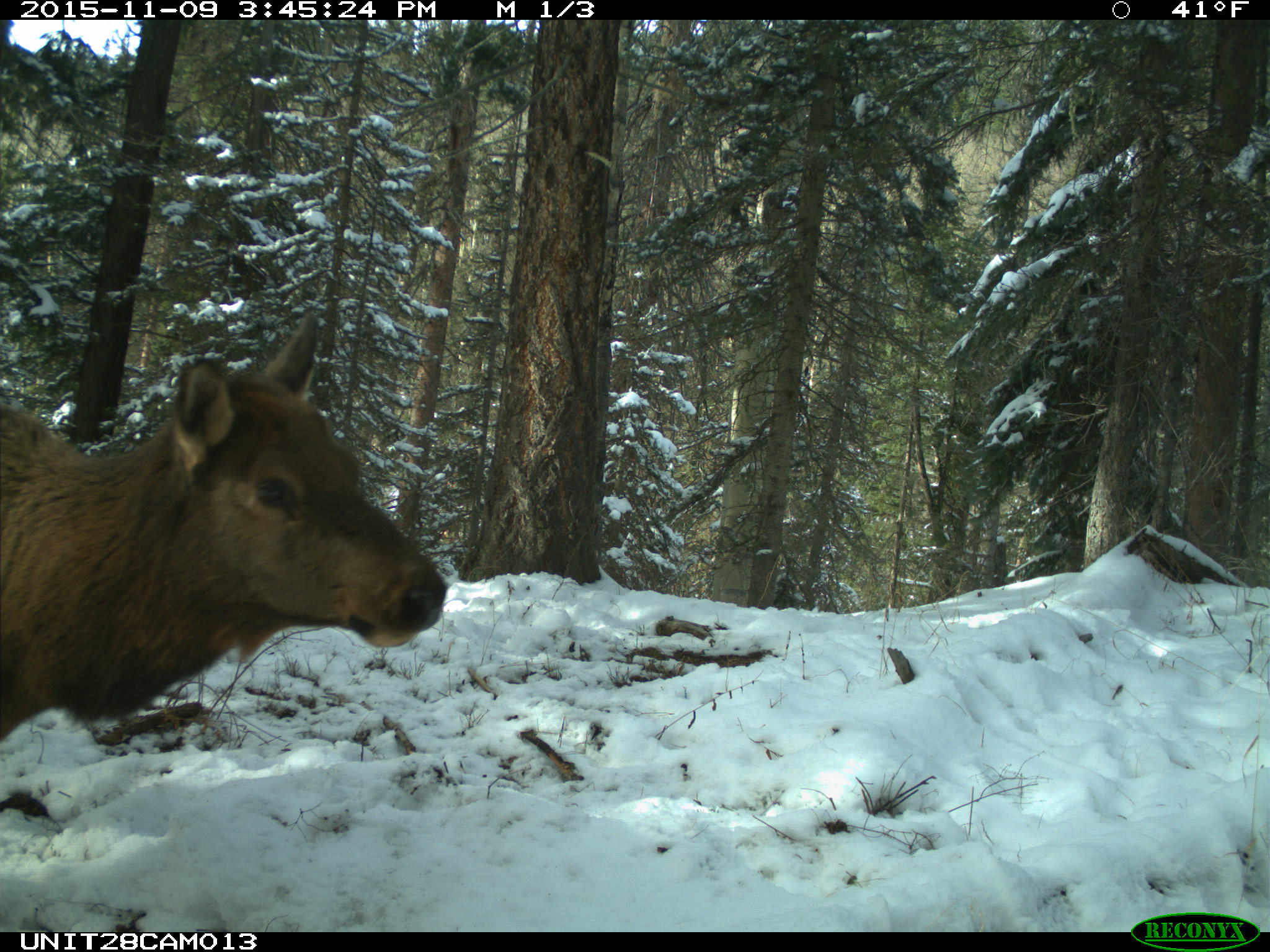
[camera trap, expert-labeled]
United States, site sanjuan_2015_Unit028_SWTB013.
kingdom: Animalia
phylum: Chordata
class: Mammalia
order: Artiodactyla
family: Cervidae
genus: Cervus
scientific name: Cervus elaphus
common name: red deer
Cervus elaphus (red deer).